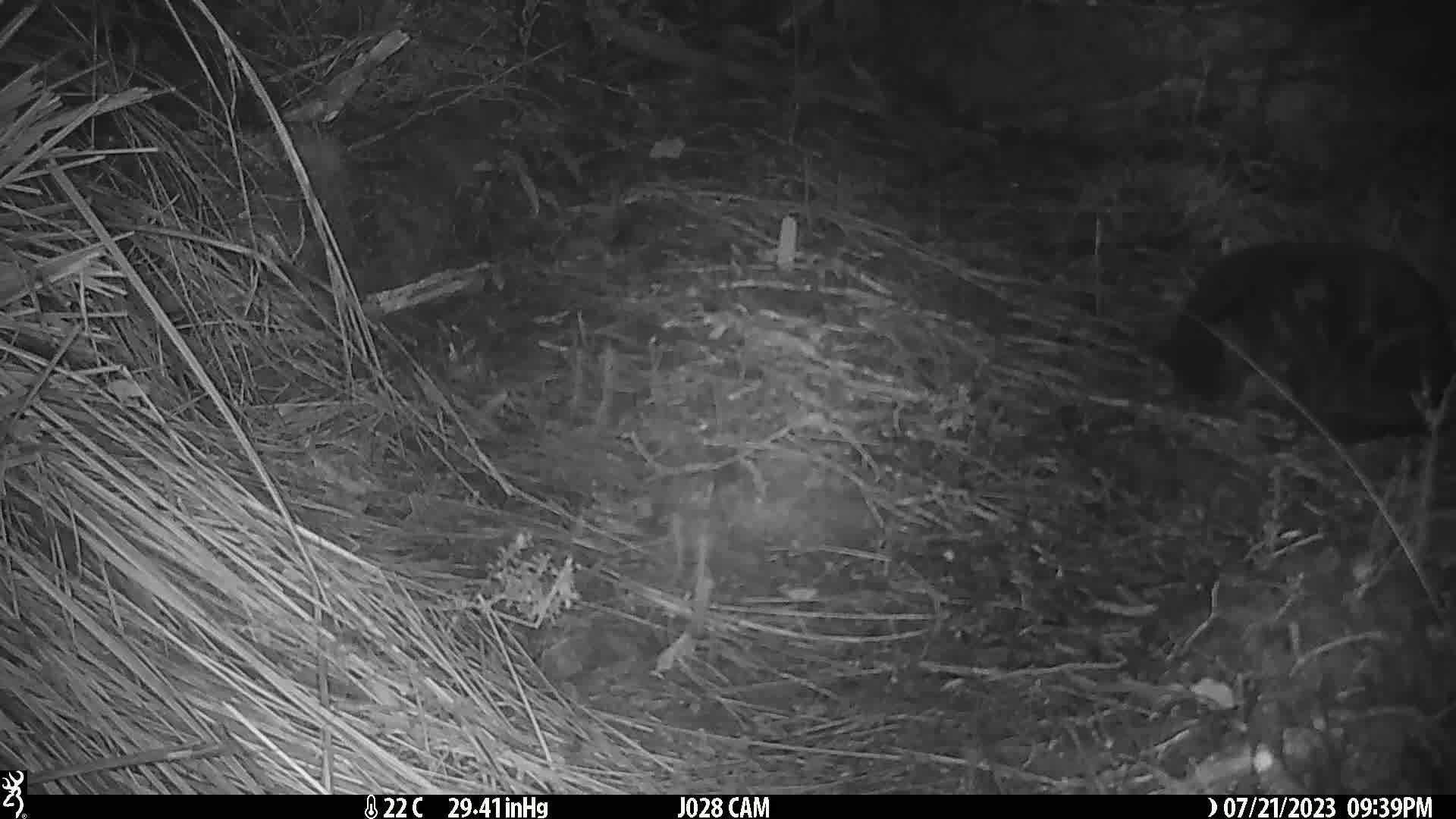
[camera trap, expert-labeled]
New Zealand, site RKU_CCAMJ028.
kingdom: Animalia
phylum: Chordata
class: Mammalia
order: Carnivora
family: Felidae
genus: Felis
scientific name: Felis catus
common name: domestic cat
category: cat